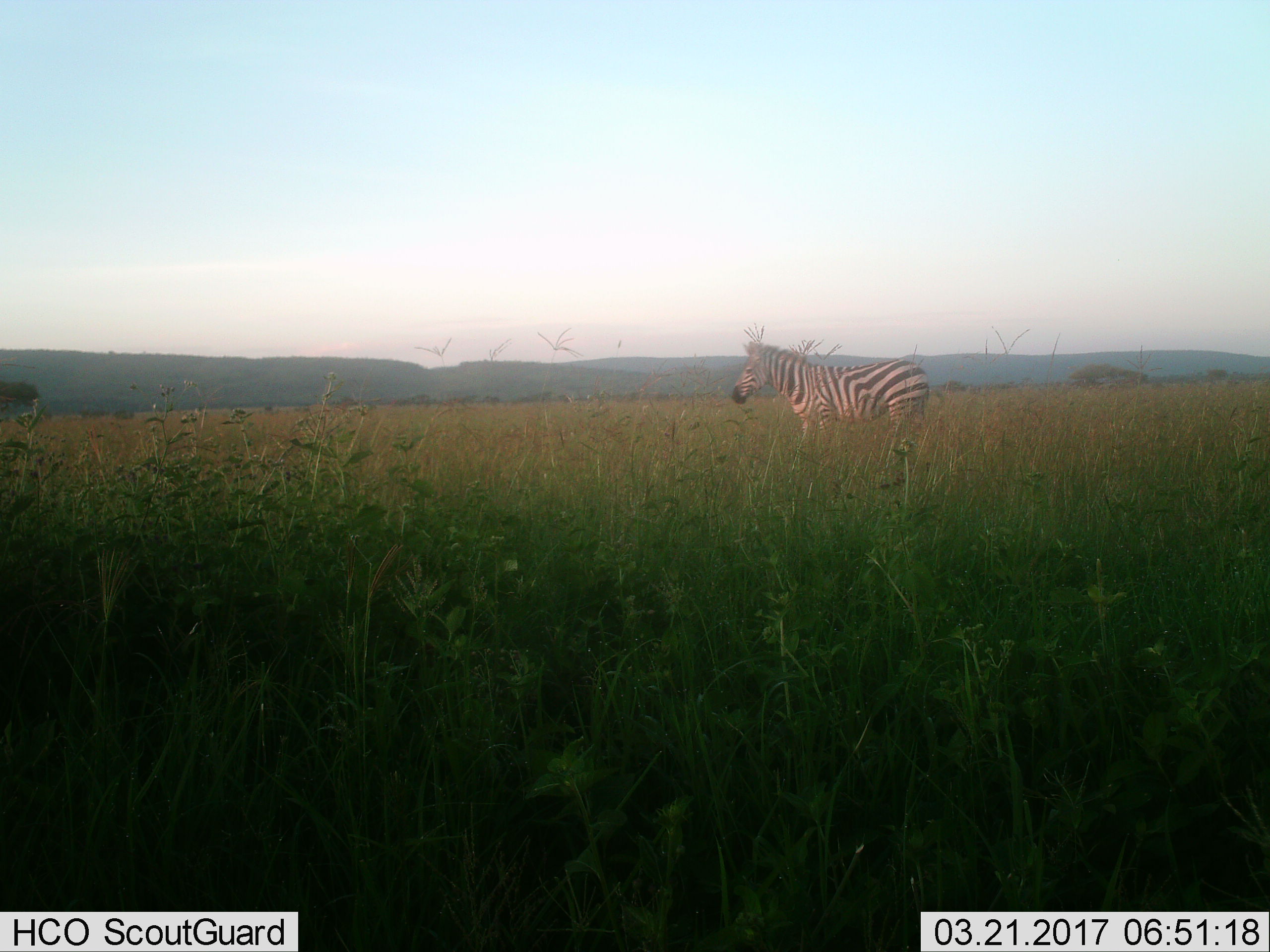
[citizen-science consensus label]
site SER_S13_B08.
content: unidentified animal